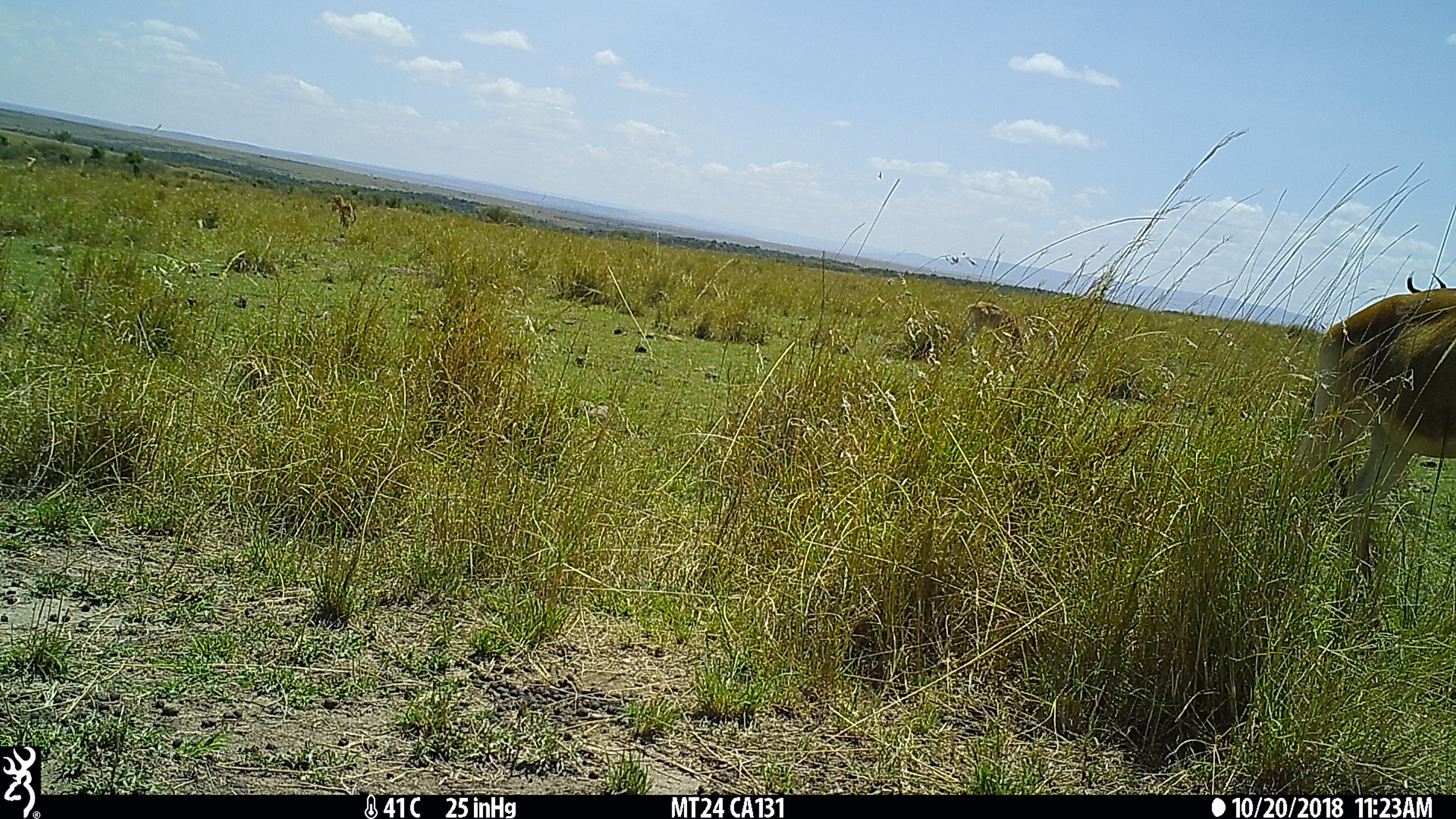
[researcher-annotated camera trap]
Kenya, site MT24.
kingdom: Animalia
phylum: Chordata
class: Mammalia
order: Artiodactyla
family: Bovidae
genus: Alcelaphus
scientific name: Alcelaphus buselaphus cokii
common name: coke's hartebeest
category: hartebeest cokes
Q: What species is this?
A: Hartebeest cokes (coke's hartebeest) (Alcelaphus buselaphus cokii).